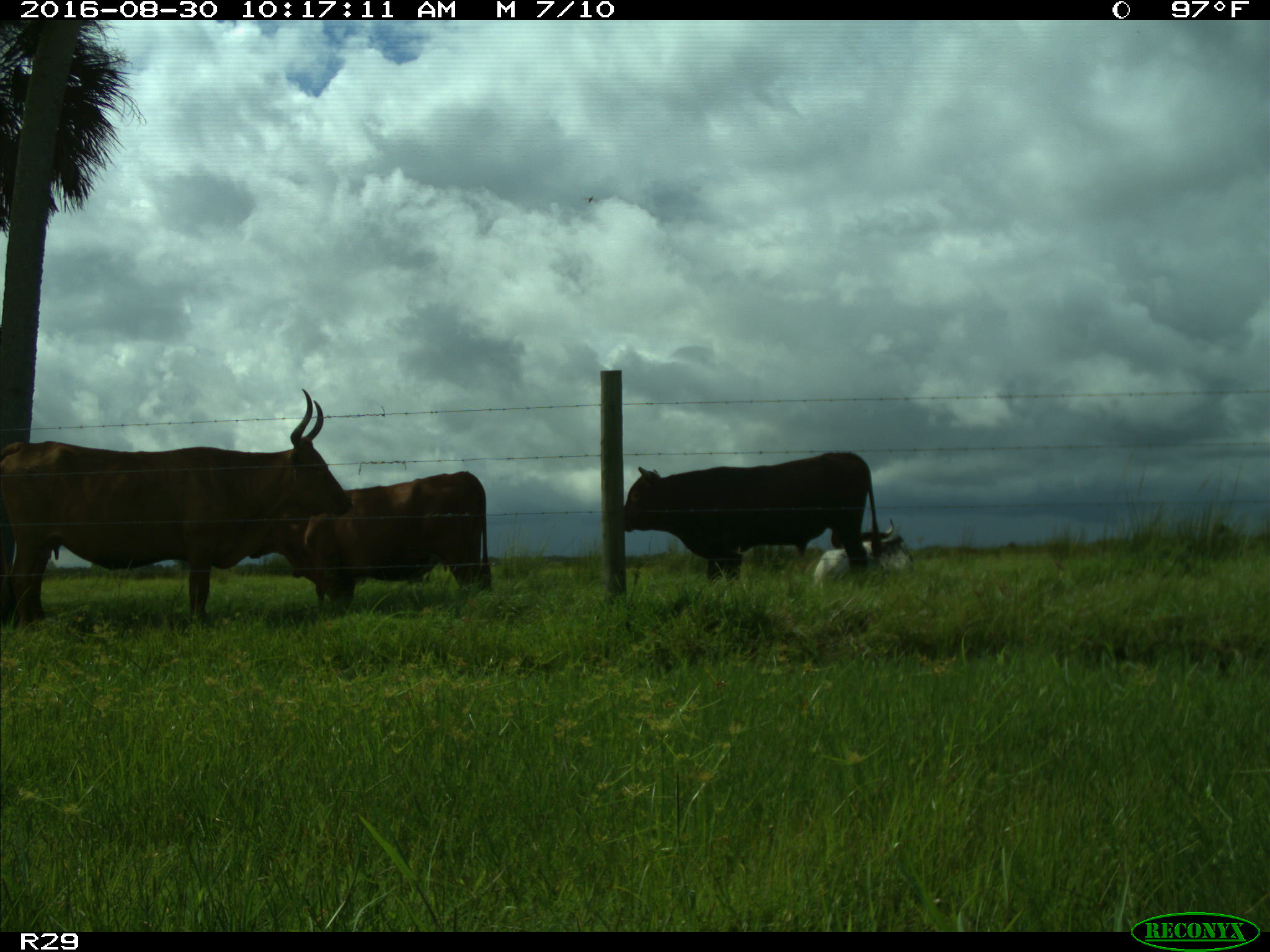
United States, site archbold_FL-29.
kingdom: Animalia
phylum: Chordata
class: Mammalia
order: Artiodactyla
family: Bovidae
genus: Bos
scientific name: Bos taurus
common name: domestic cow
Bos taurus (domestic cow).